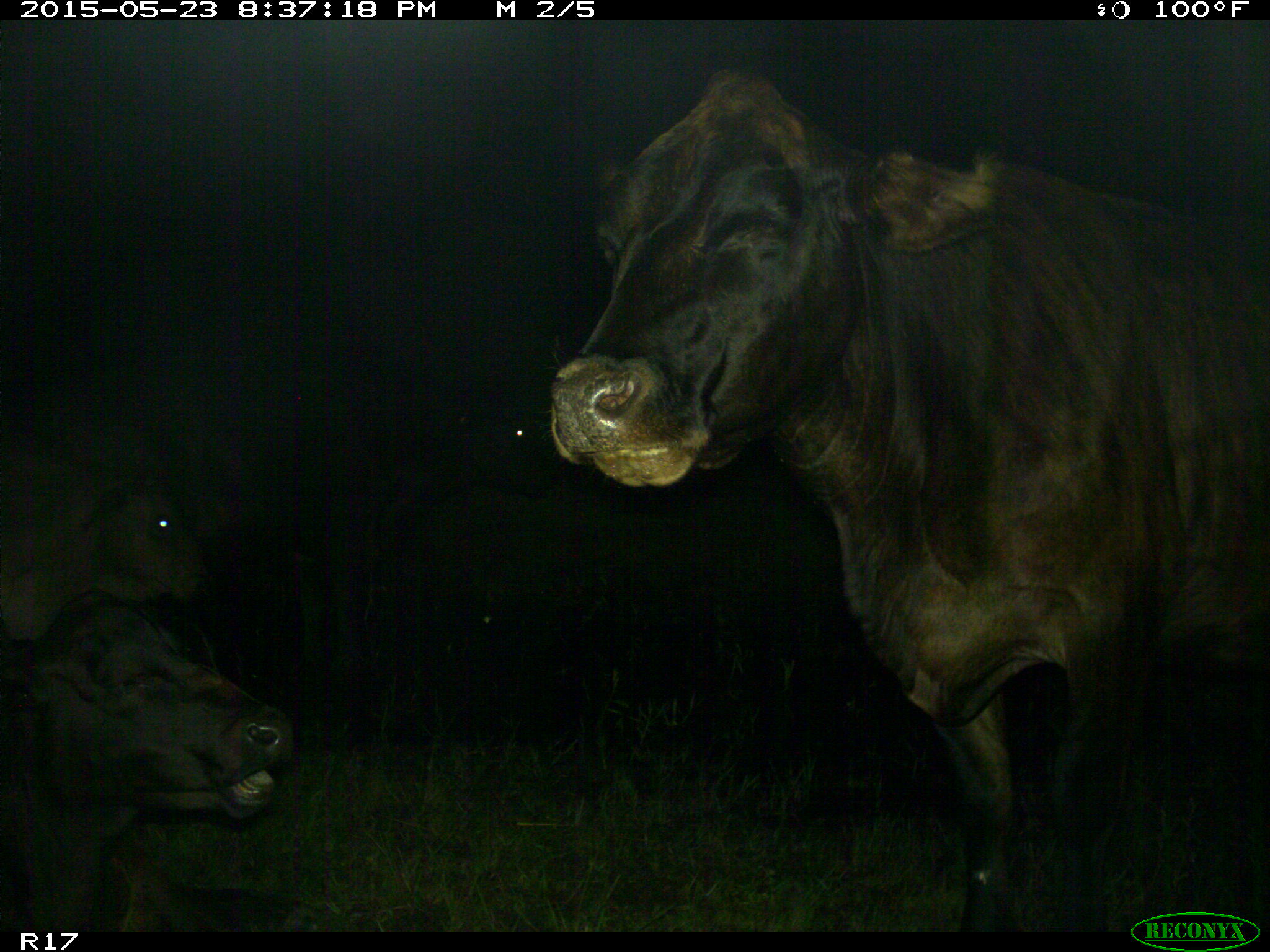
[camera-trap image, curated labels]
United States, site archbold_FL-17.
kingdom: Animalia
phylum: Chordata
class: Mammalia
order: Artiodactyla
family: Bovidae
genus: Bos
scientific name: Bos taurus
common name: domestic cow